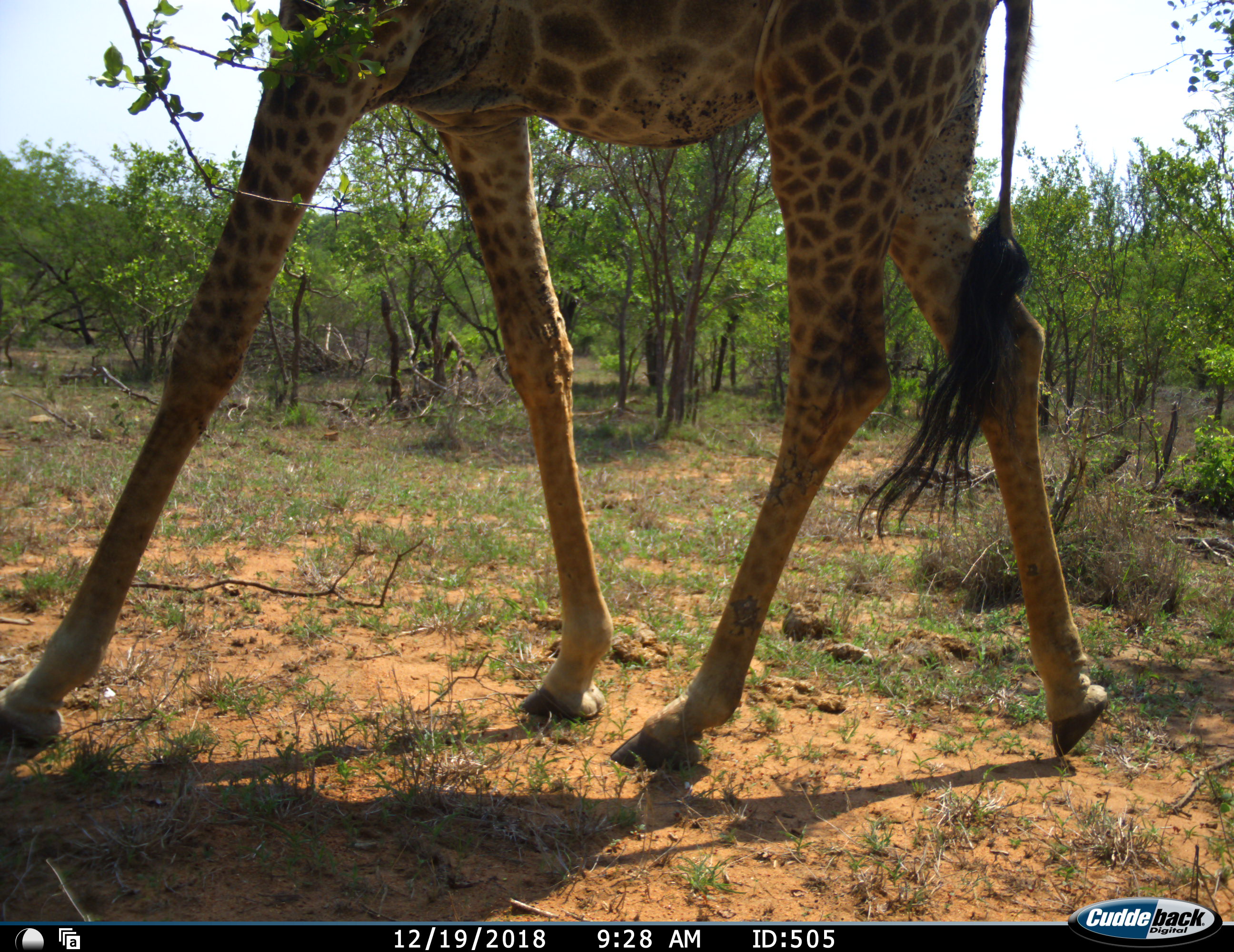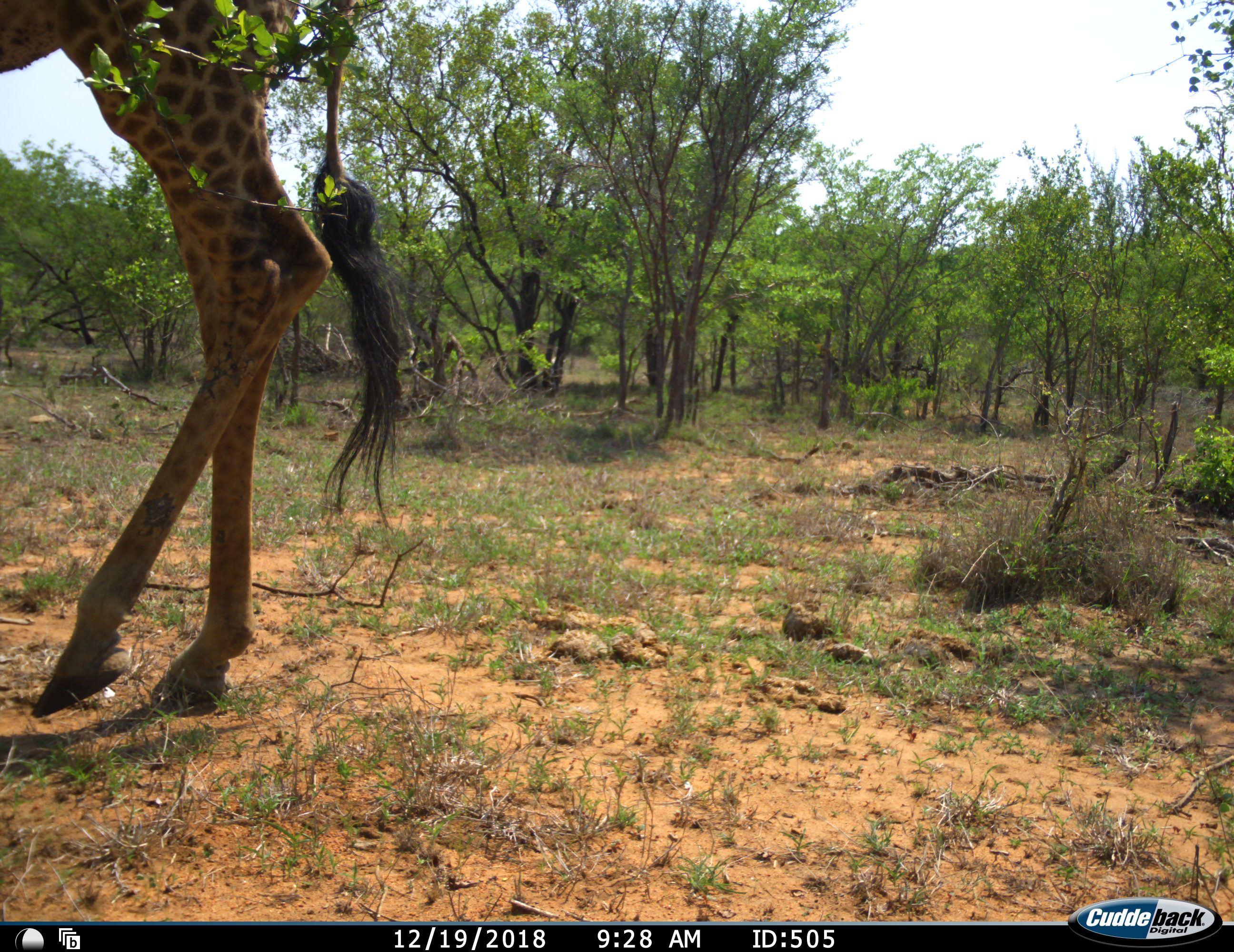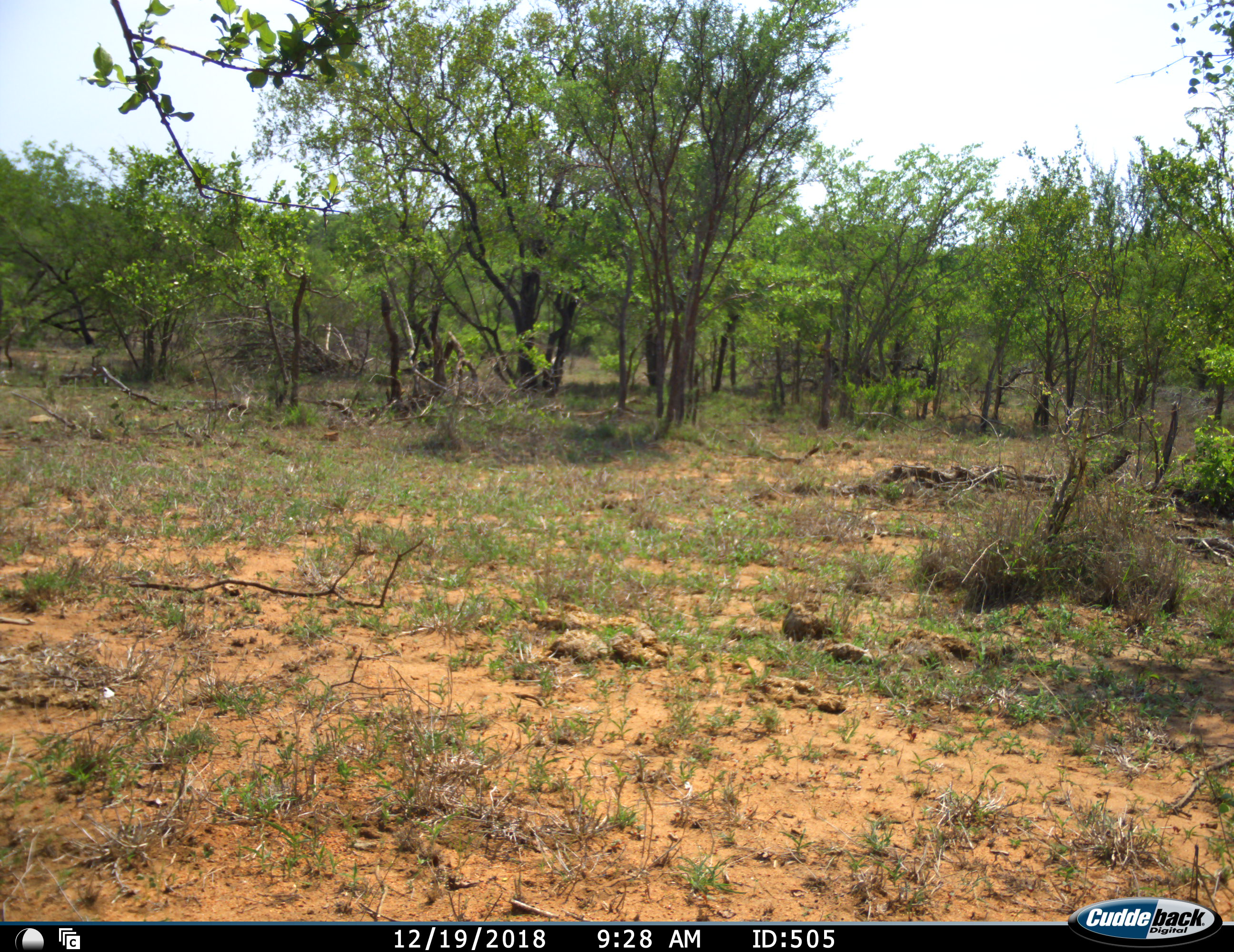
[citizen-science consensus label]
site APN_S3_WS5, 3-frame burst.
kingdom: Animalia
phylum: Chordata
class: Mammalia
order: Artiodactyla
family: Giraffidae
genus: Giraffa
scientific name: Giraffa camelopardalis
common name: giraffe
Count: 1.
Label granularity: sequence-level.